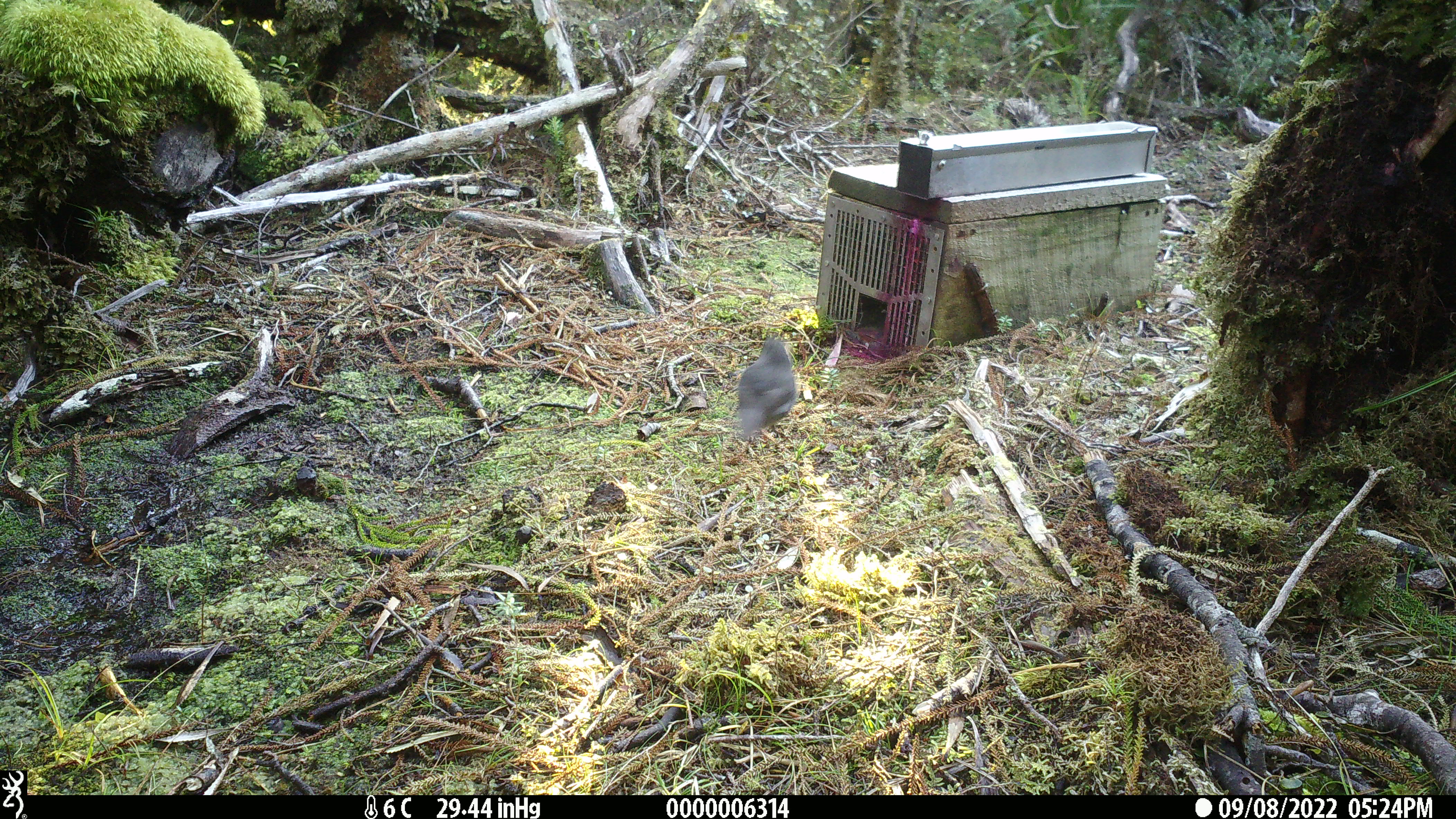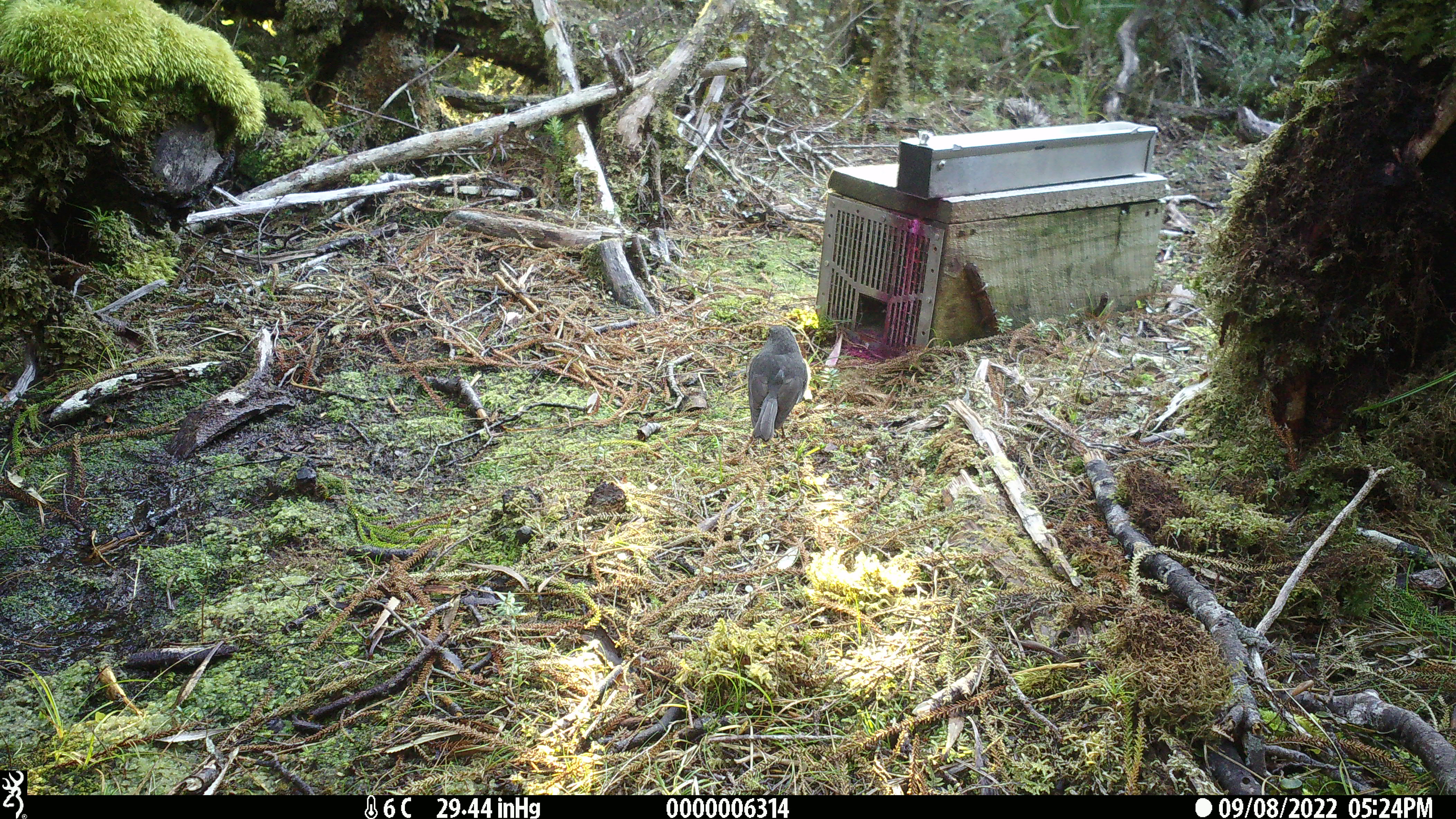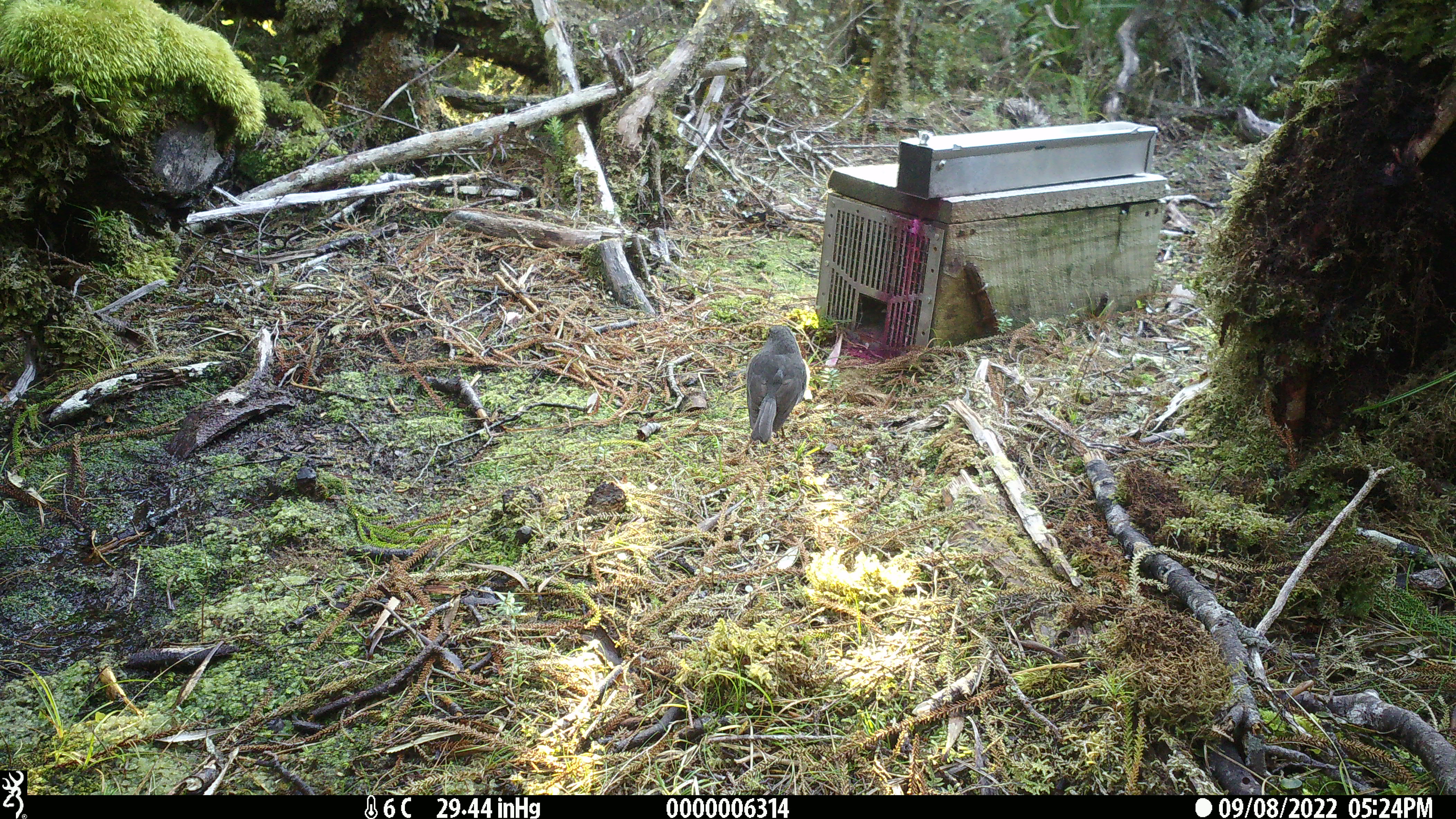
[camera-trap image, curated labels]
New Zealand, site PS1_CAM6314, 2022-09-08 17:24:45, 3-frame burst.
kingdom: Animalia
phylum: Chordata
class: Aves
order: Passeriformes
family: Petroicidae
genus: Petroica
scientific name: Petroica australis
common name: new zealand robin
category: robin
Robin (new zealand robin) (Petroica australis).